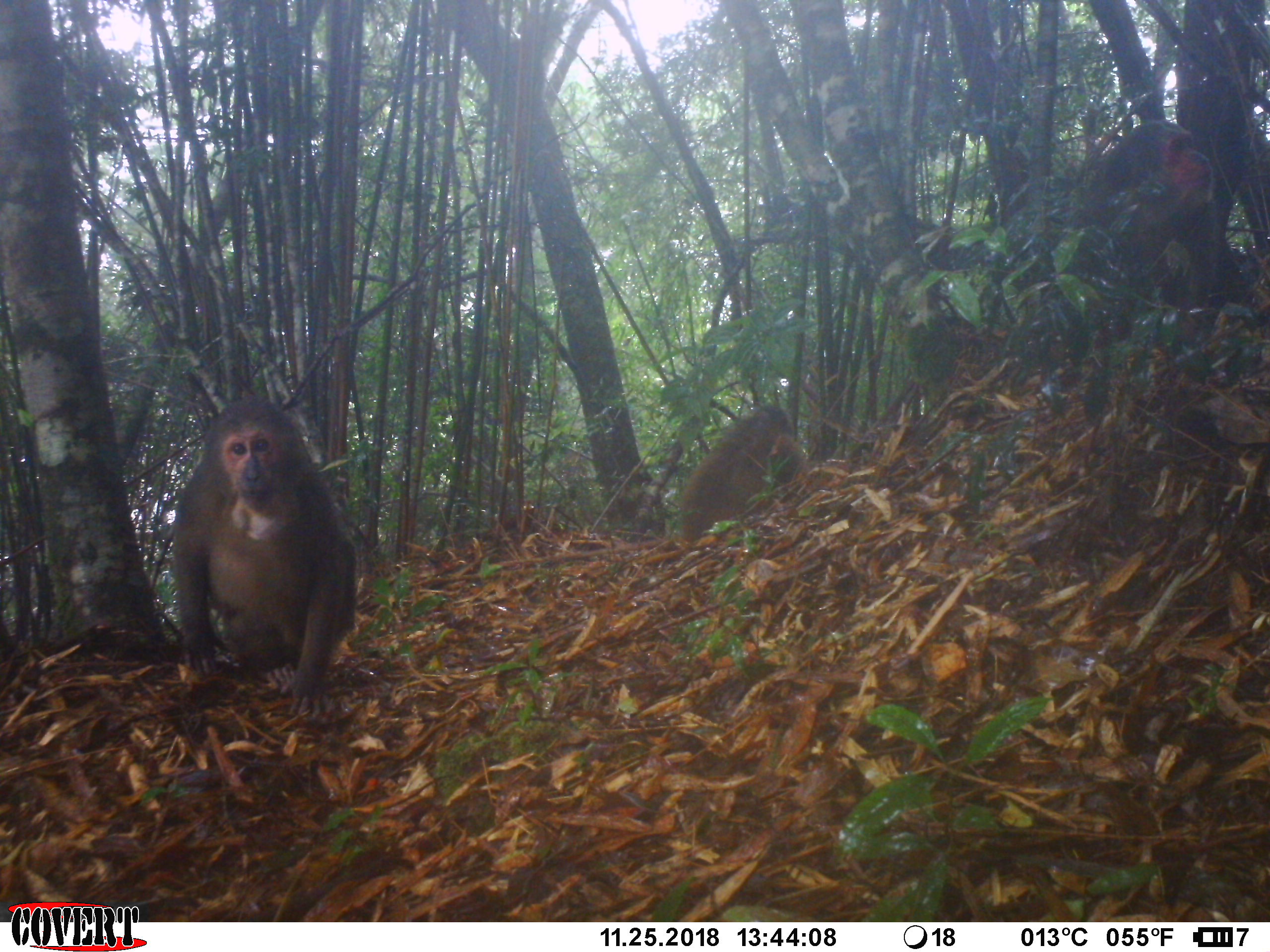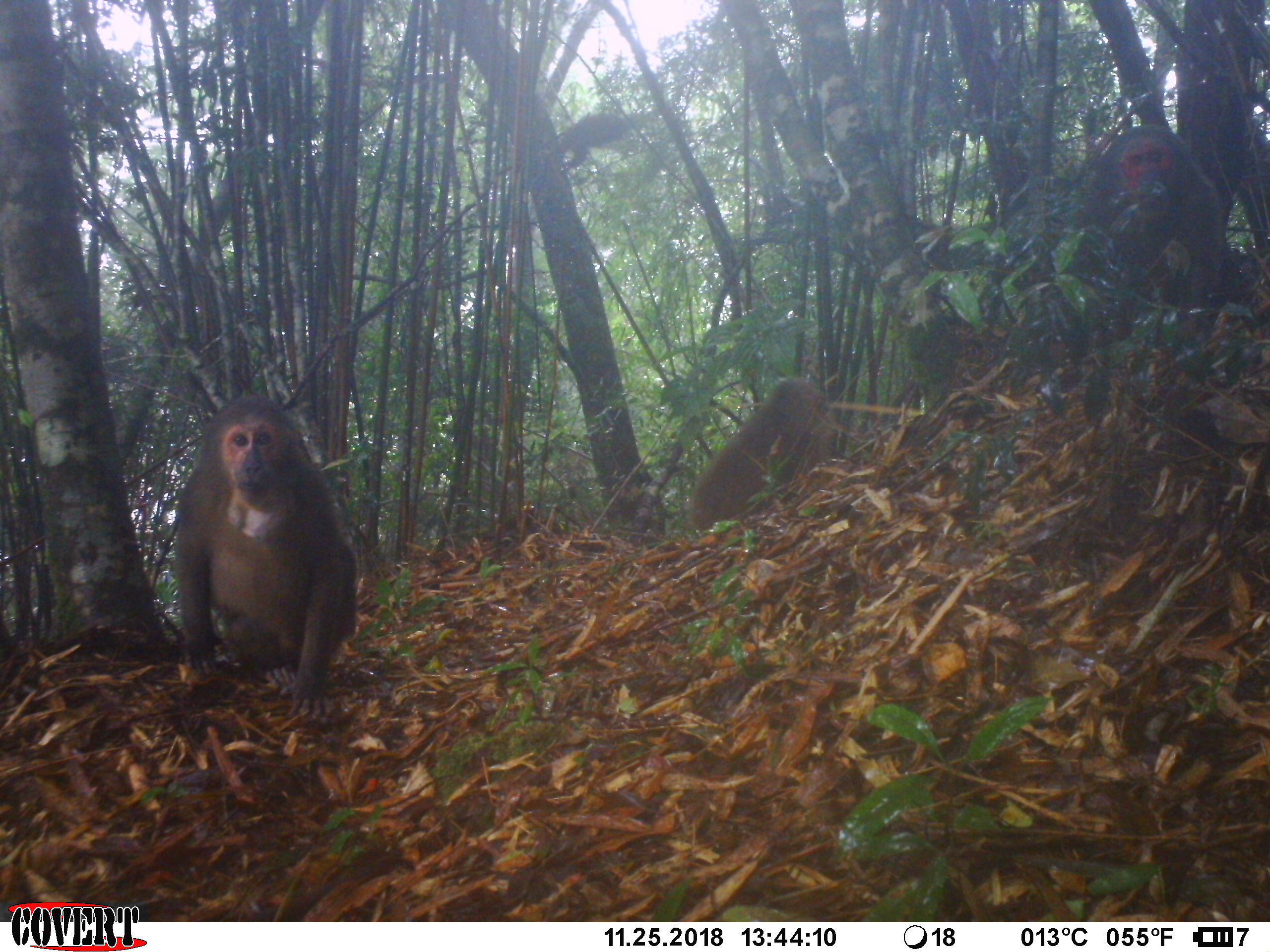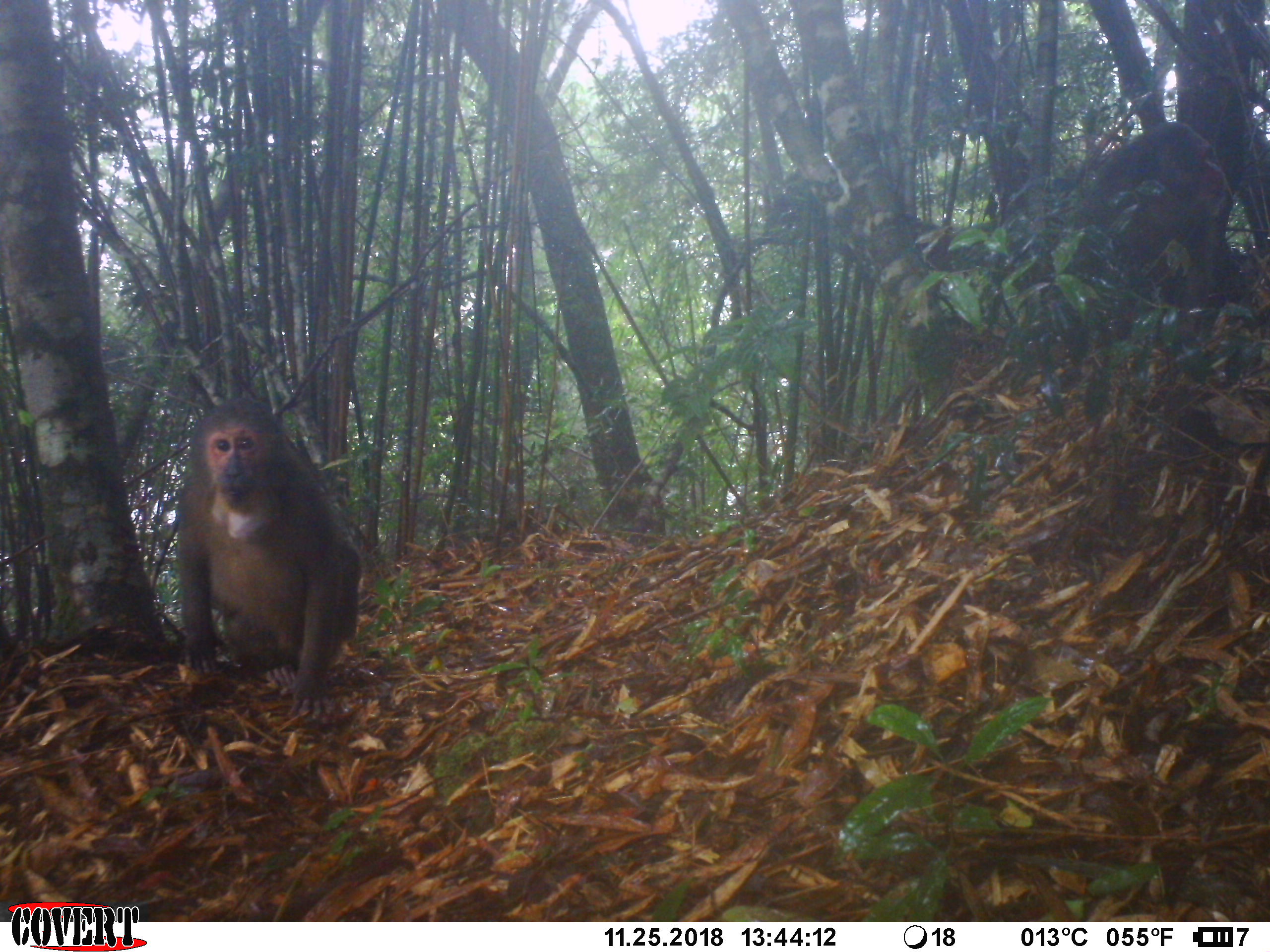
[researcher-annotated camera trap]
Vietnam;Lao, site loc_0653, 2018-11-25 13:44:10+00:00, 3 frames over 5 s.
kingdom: Animalia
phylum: Chordata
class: Mammalia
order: Primates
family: Cercopithecidae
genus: Macaca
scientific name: Macaca arctoides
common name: stump-tailed macaque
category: stump tailed macaque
Stump tailed macaque (stump-tailed macaque) (Macaca arctoides). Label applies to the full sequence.